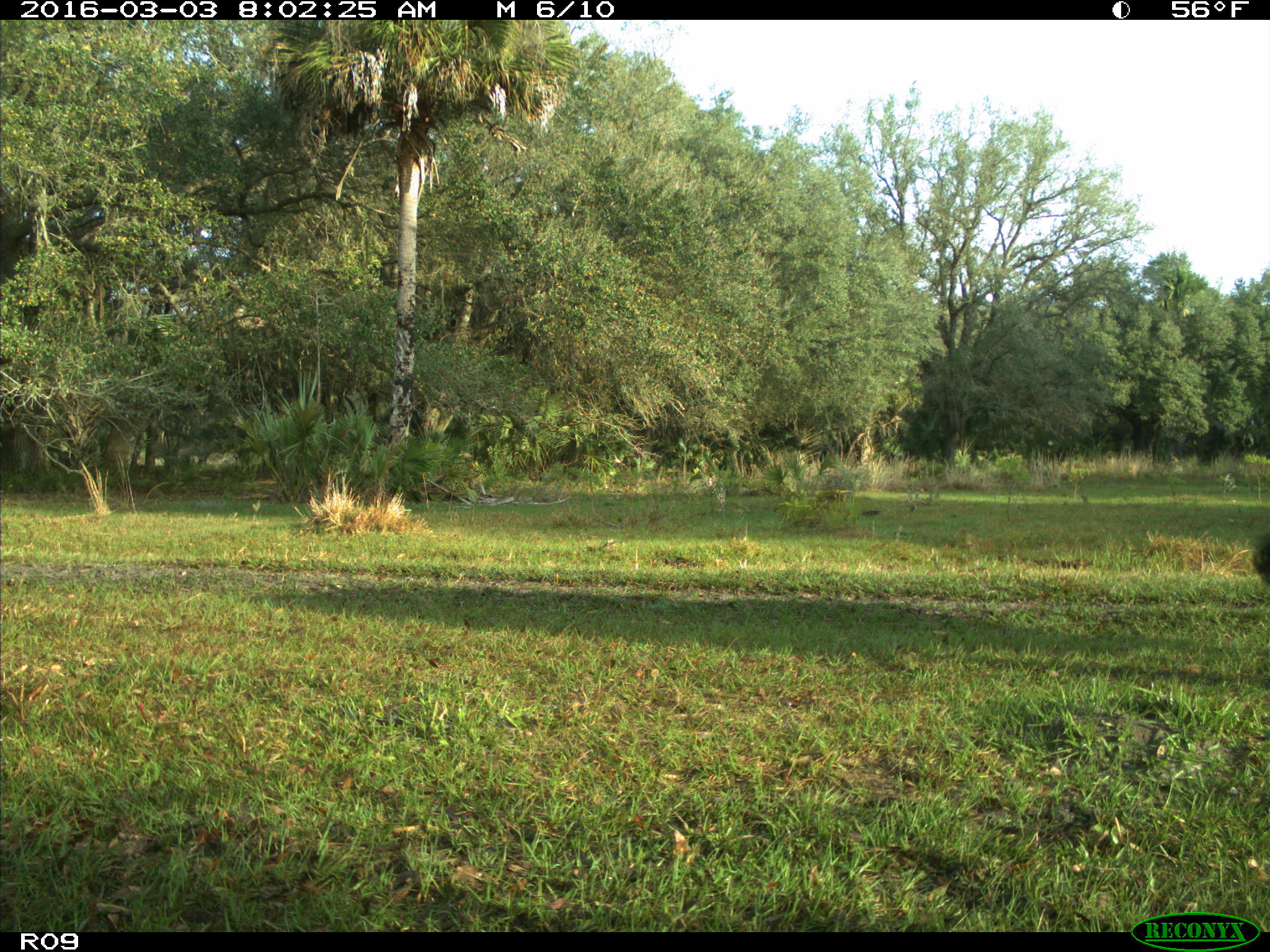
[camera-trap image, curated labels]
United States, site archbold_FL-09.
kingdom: Animalia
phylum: Chordata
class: Mammalia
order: Artiodactyla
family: Bovidae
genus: Bos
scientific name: Bos taurus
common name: domestic cow